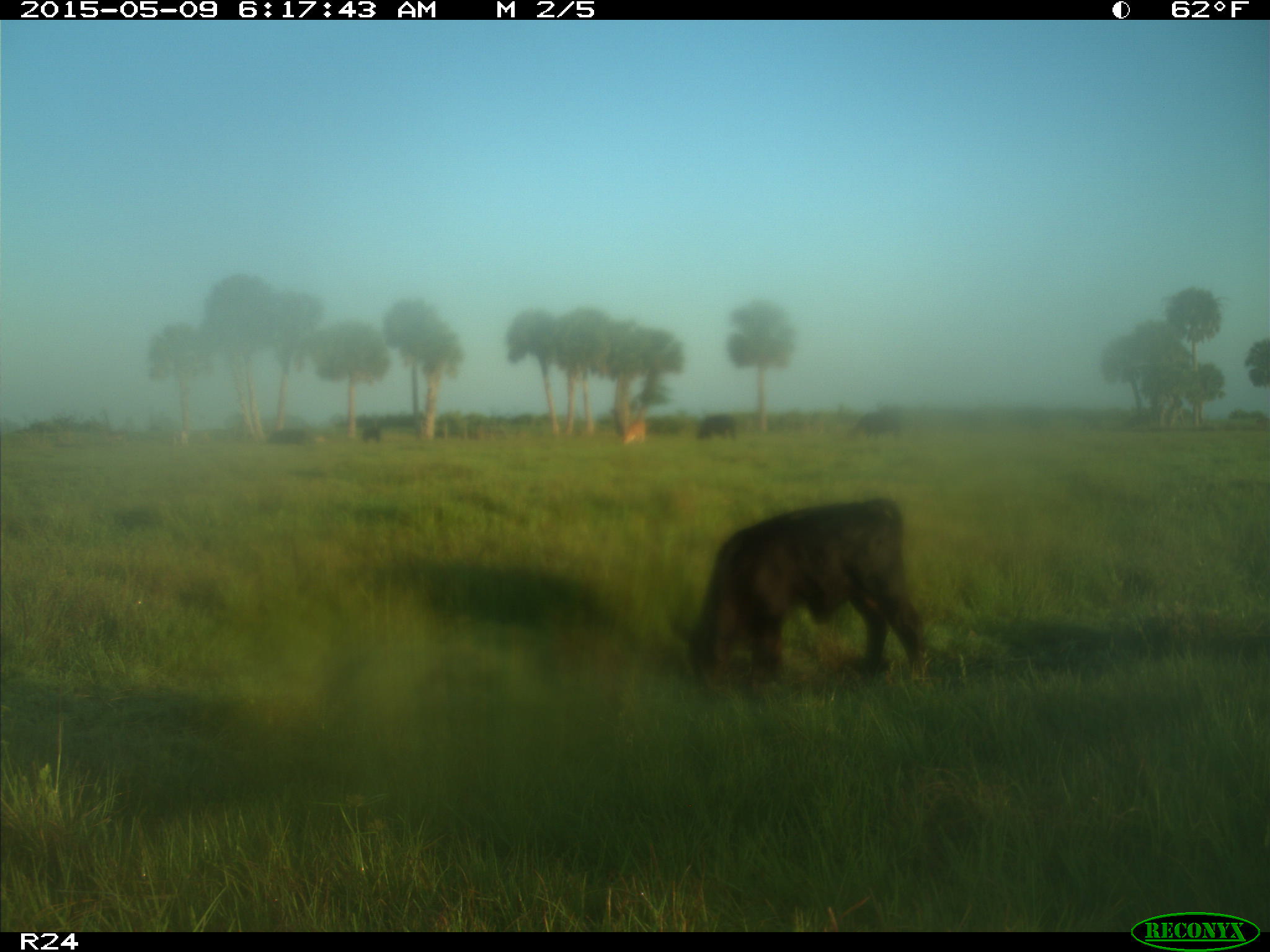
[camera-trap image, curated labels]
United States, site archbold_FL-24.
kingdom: Animalia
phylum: Chordata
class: Mammalia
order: Artiodactyla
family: Bovidae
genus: Bos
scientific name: Bos taurus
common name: domestic cow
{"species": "Bos taurus (domestic cow)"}